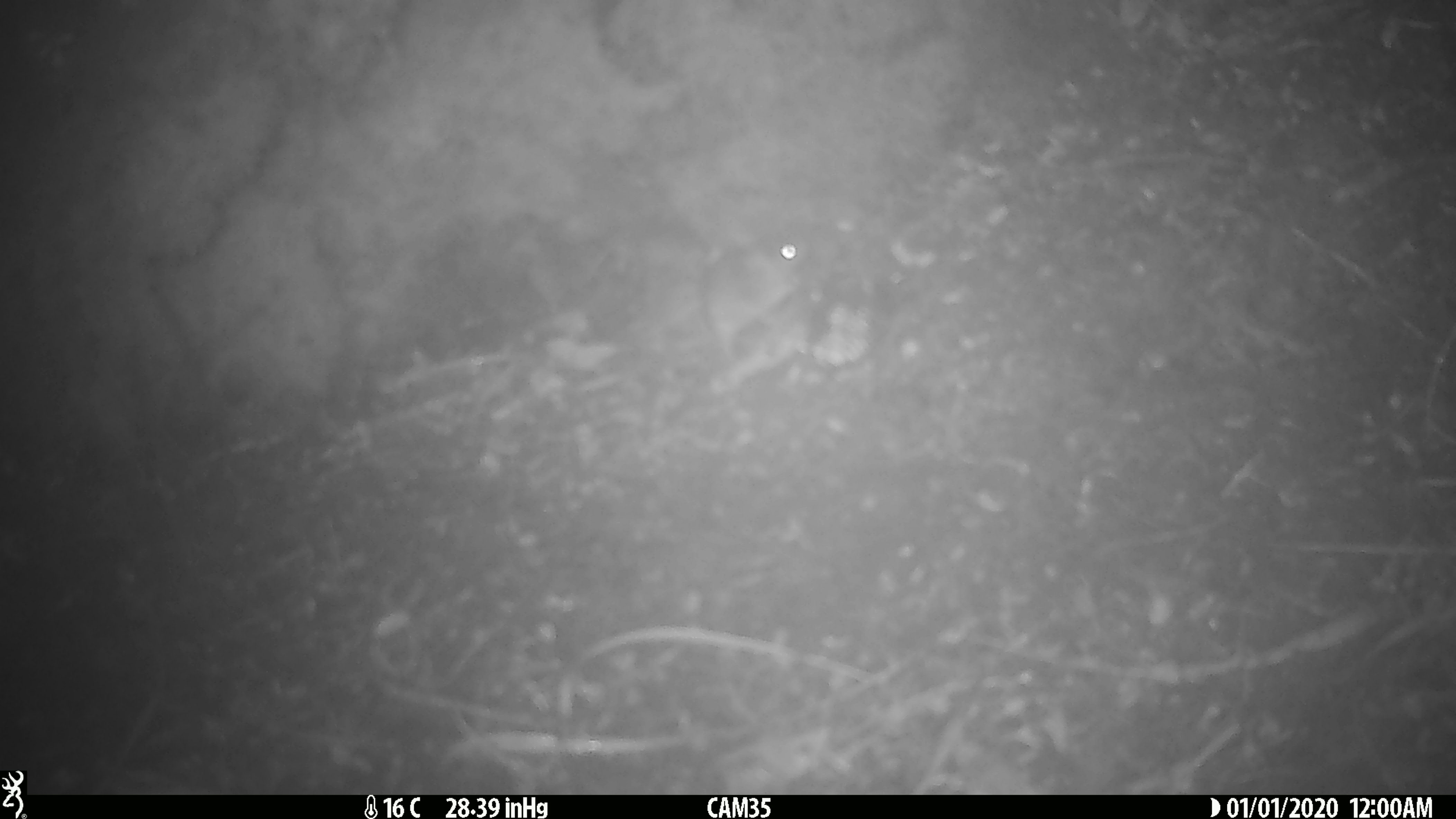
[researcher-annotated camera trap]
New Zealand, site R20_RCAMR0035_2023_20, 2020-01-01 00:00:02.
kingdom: Animalia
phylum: Chordata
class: Mammalia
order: Rodentia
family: Muridae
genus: Mus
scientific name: Mus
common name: mouse